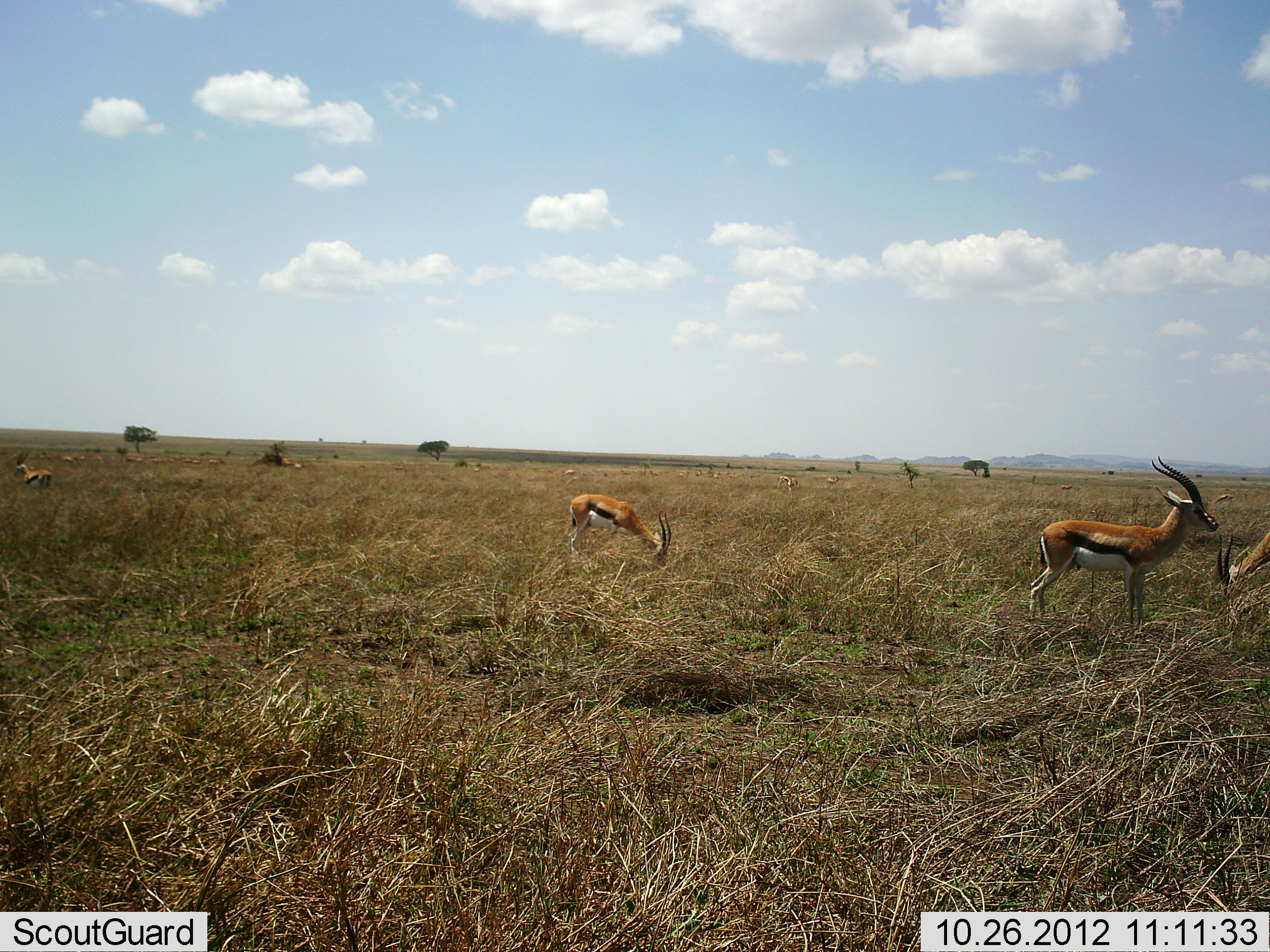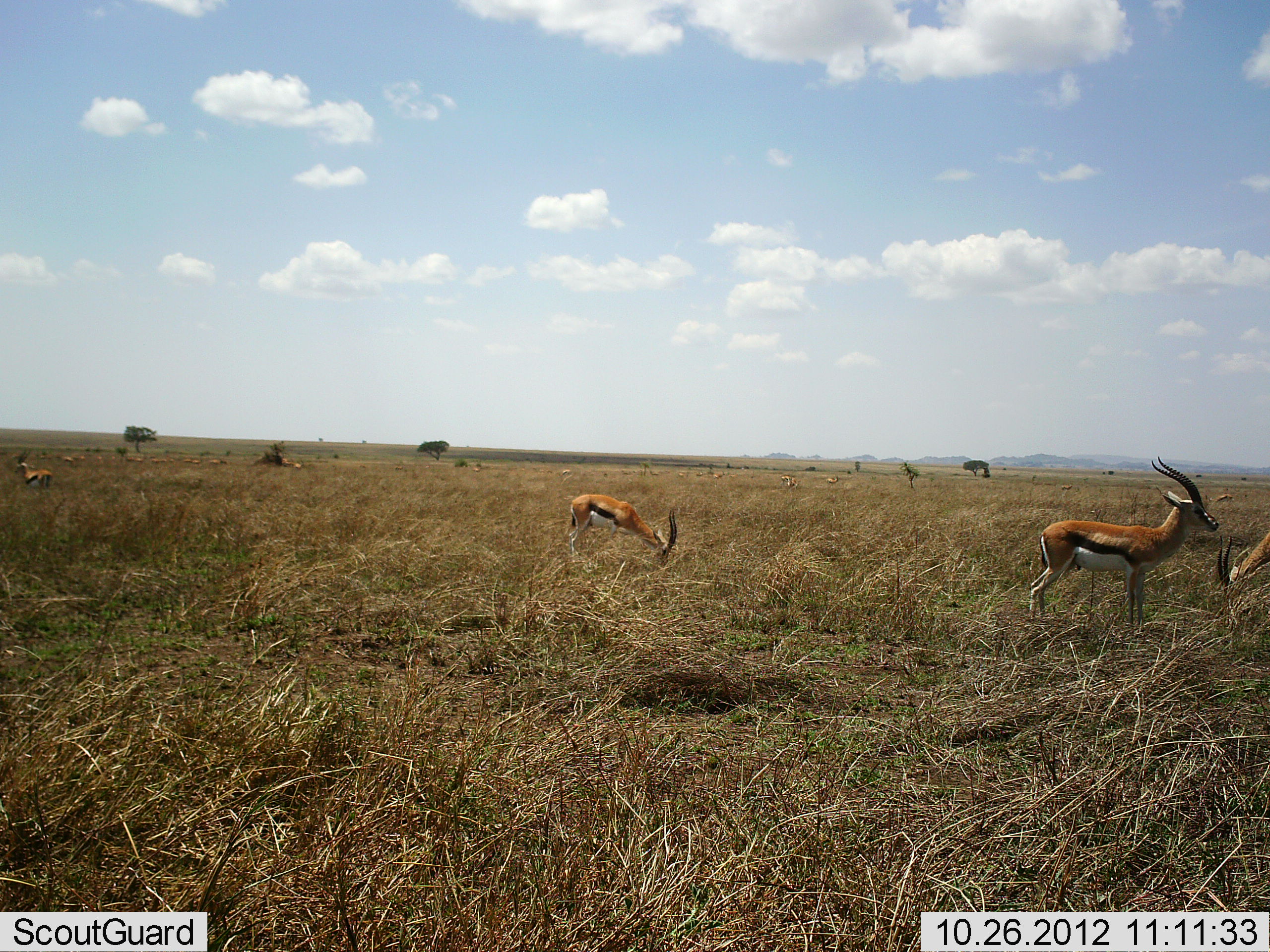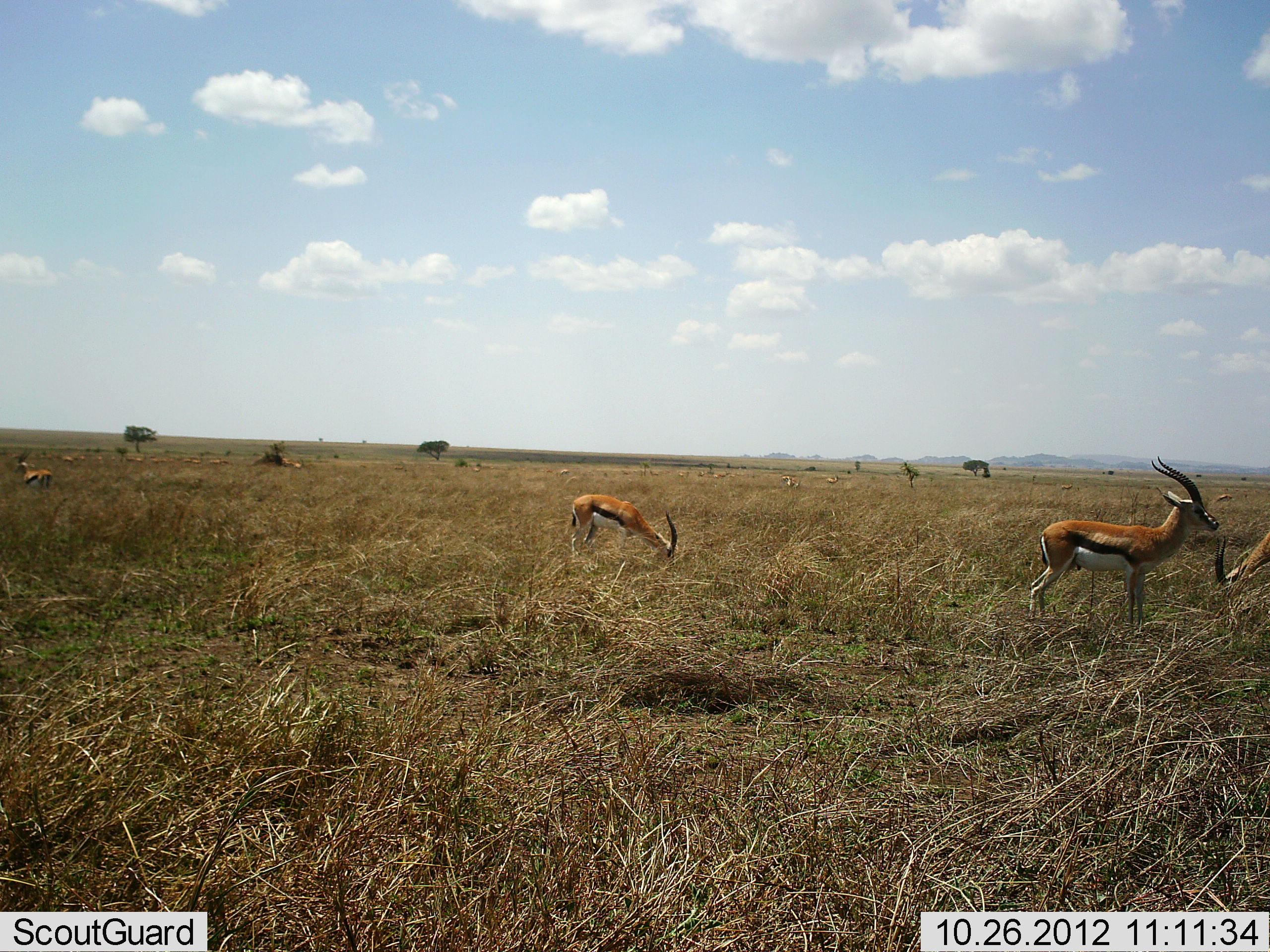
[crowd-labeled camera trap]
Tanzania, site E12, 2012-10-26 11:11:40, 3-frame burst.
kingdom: Animalia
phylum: Chordata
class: Mammalia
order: Artiodactyla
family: Bovidae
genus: Eudorcas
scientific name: Eudorcas thomsonii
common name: thomson's gazelle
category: gazellethomsons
Gazellethomsons (thomson's gazelle) (Eudorcas thomsonii), count 4. Behavior (volunteer vote fractions): standing 80%, resting 0%, moving 10%, interacting 0%. Young present (vote fraction): 0%. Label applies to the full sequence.